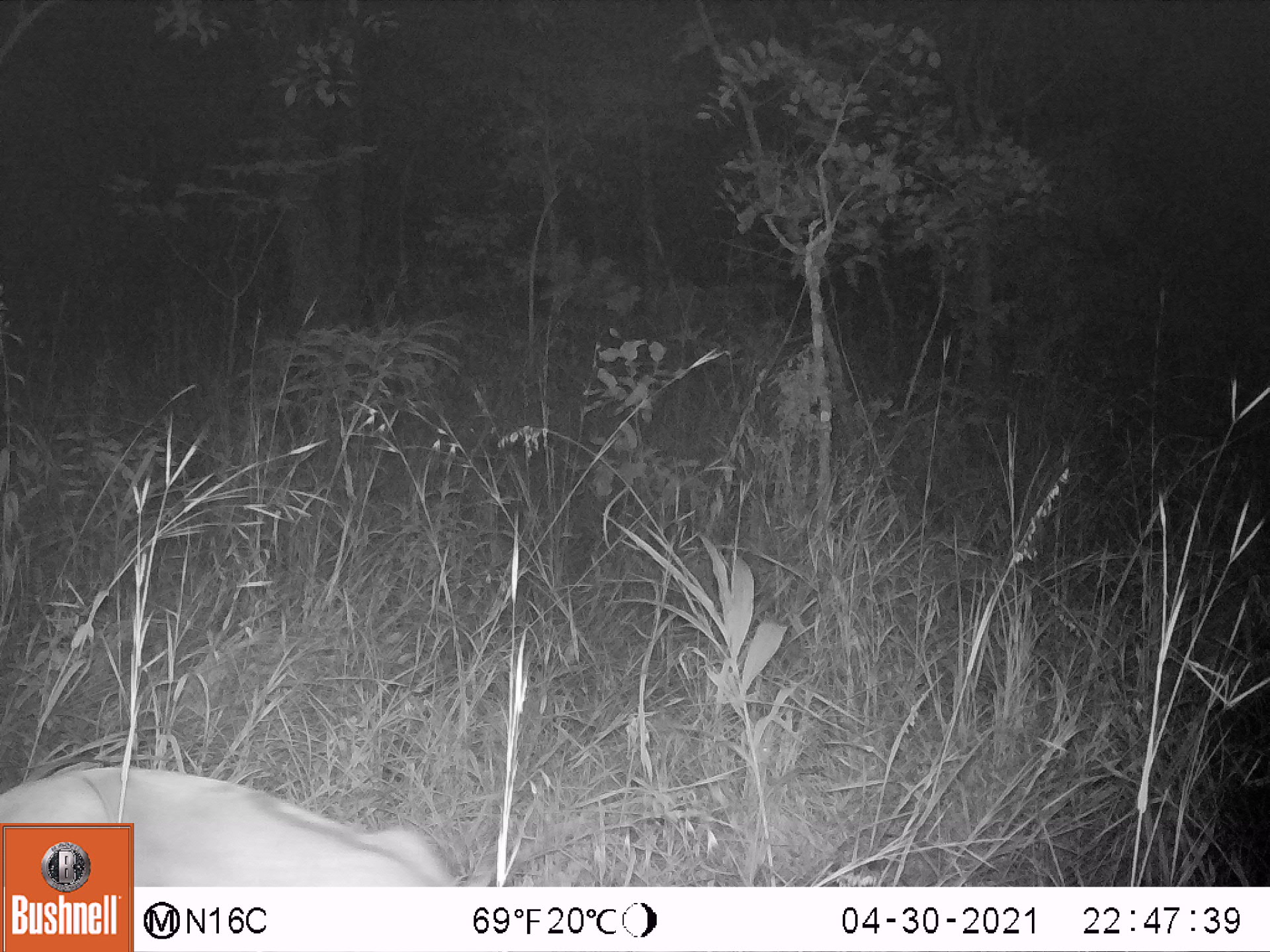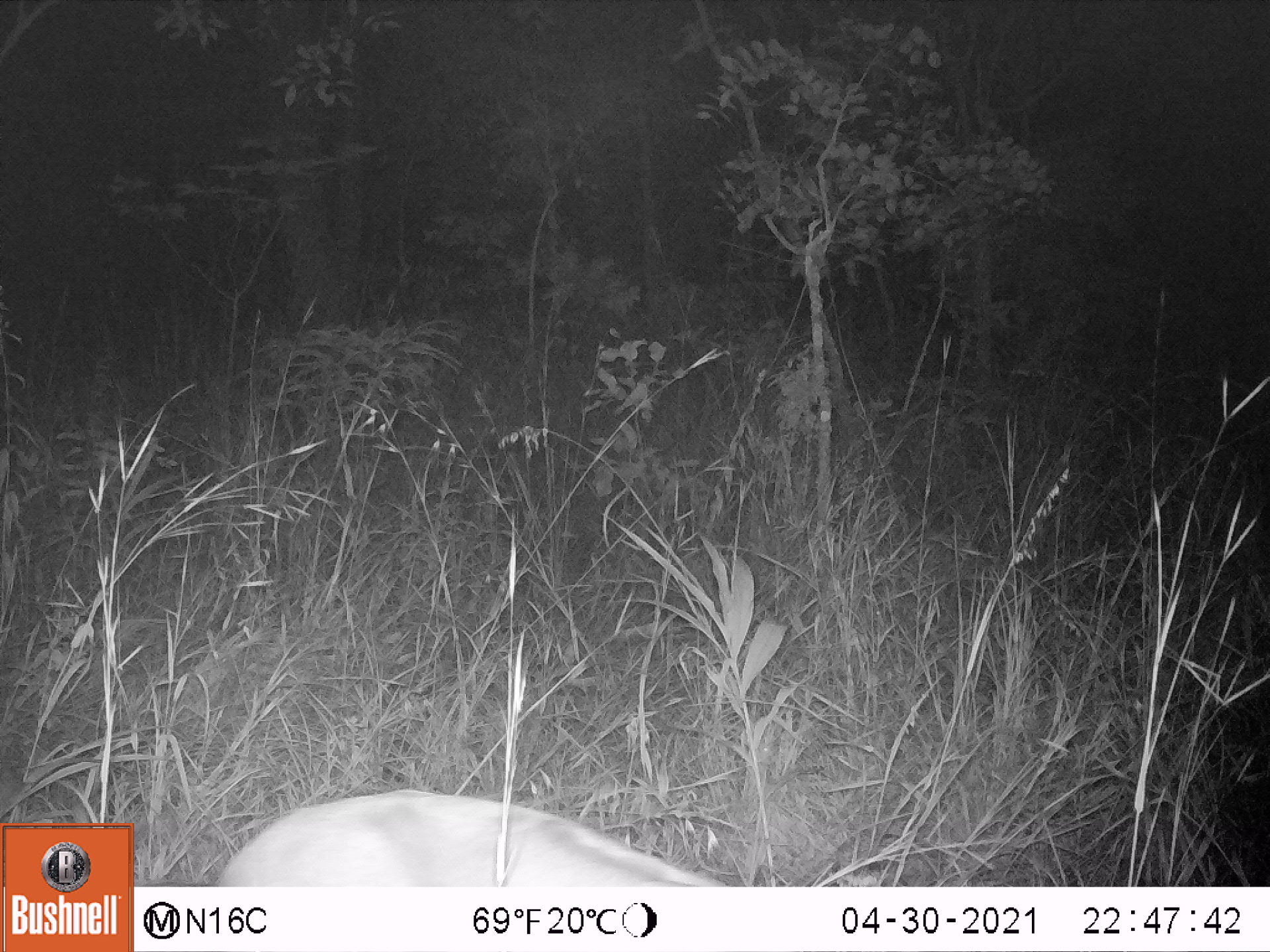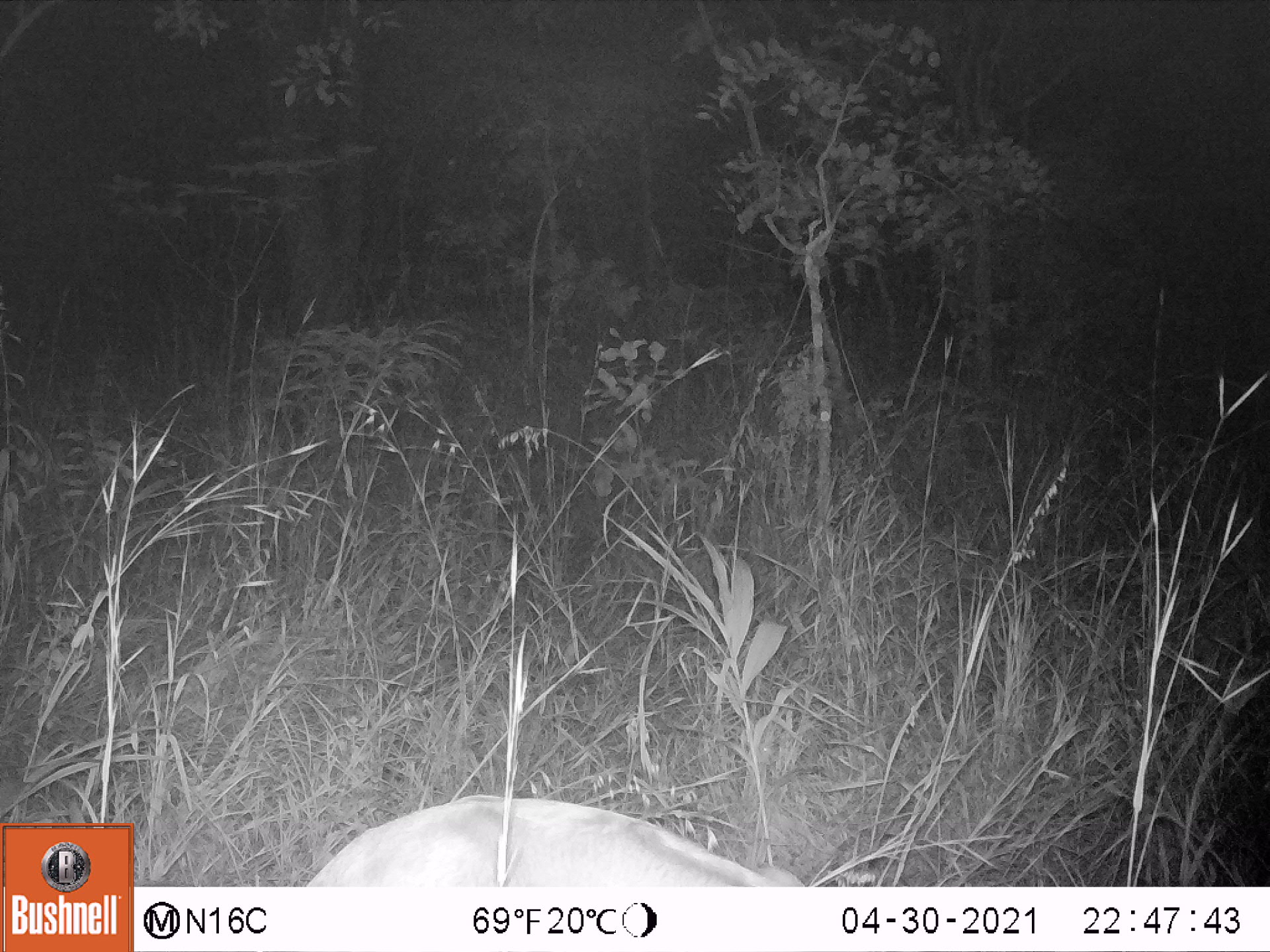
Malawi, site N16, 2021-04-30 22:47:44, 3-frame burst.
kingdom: Animalia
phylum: Chordata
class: Mammalia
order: Artiodactyla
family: Bovidae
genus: Tragelaphus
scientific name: Tragelaphus sylvaticus sylvaticus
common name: cape bushbuck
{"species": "cape bushbuck (Tragelaphus sylvaticus sylvaticus)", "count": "1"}